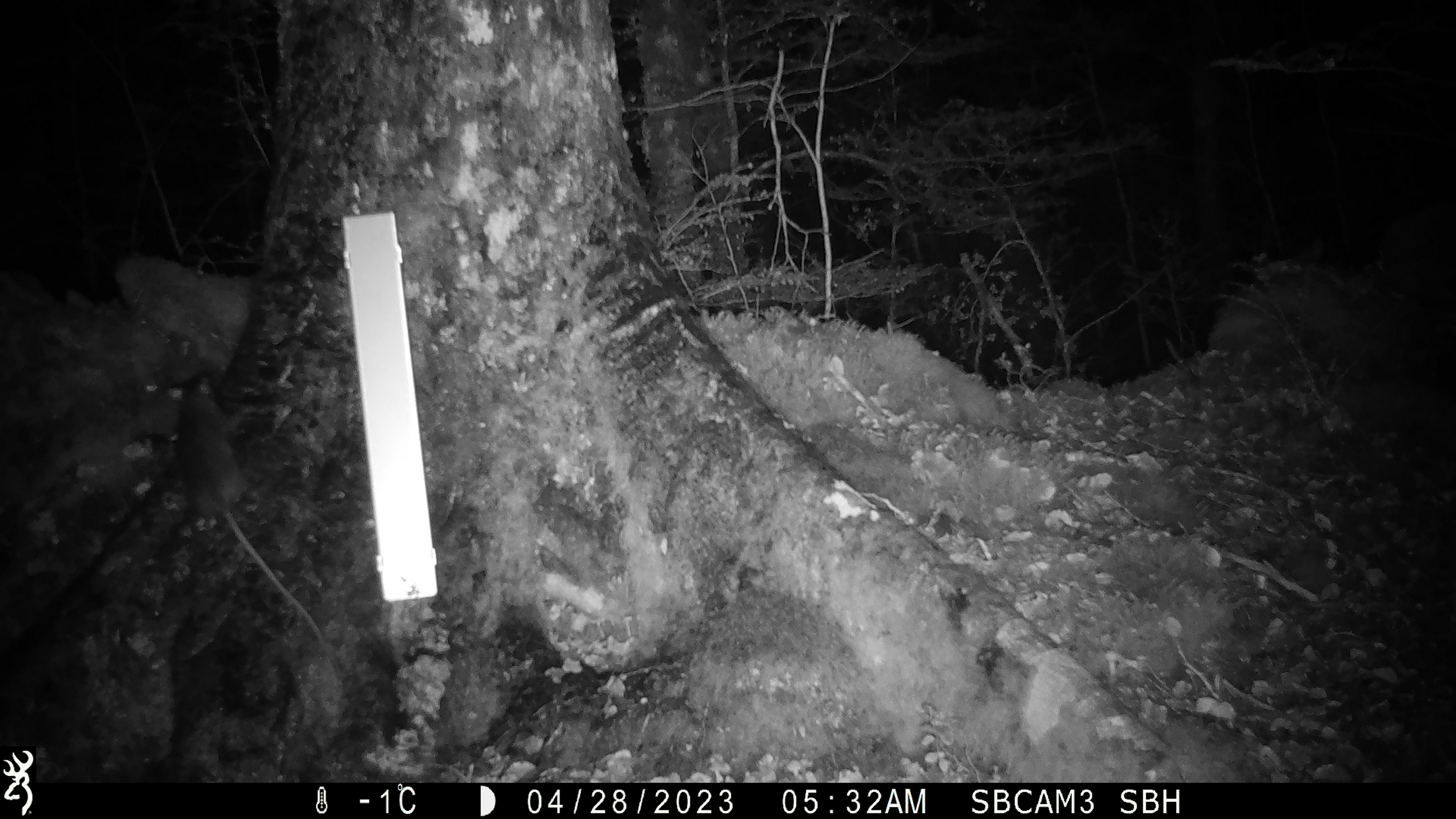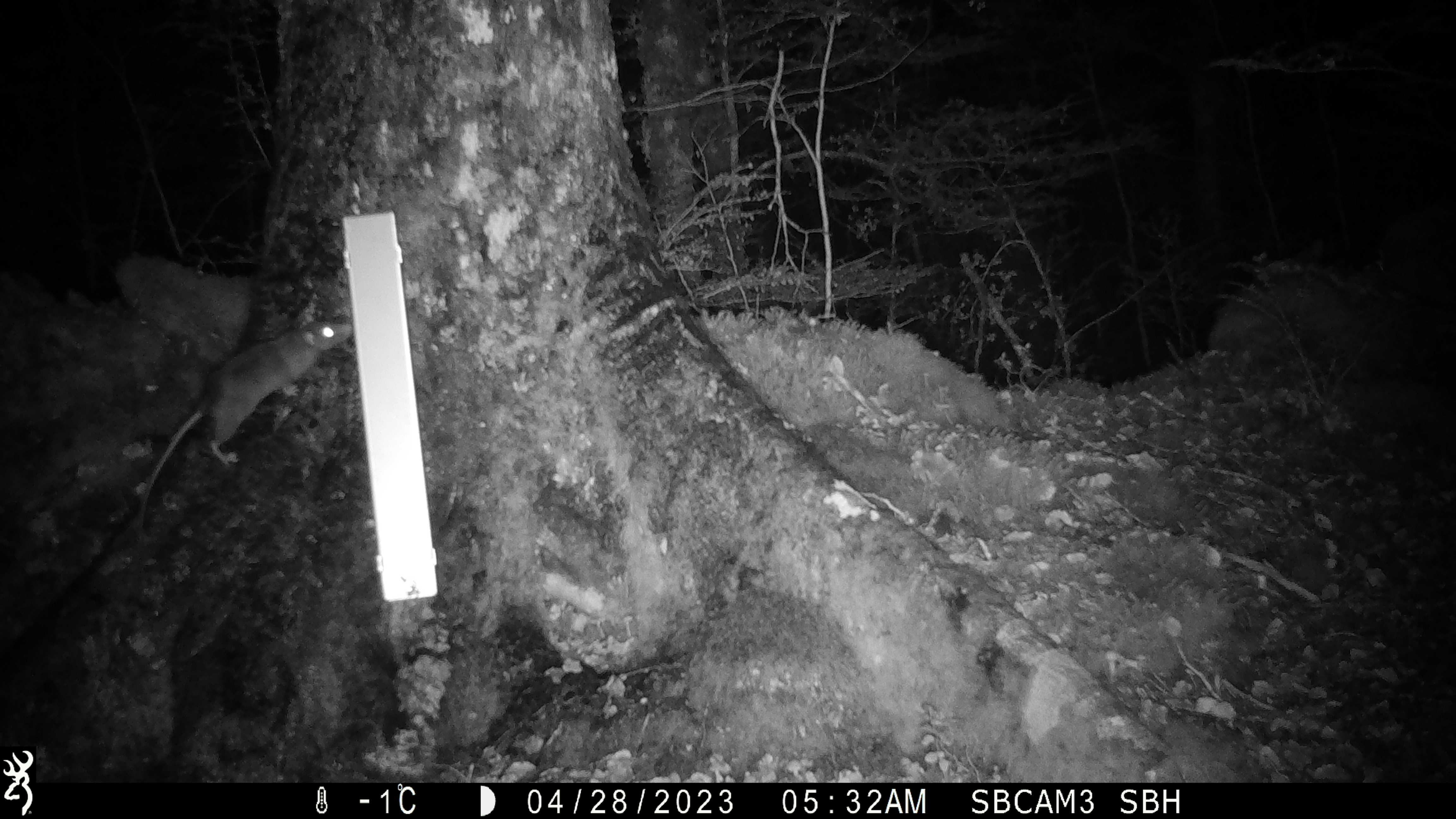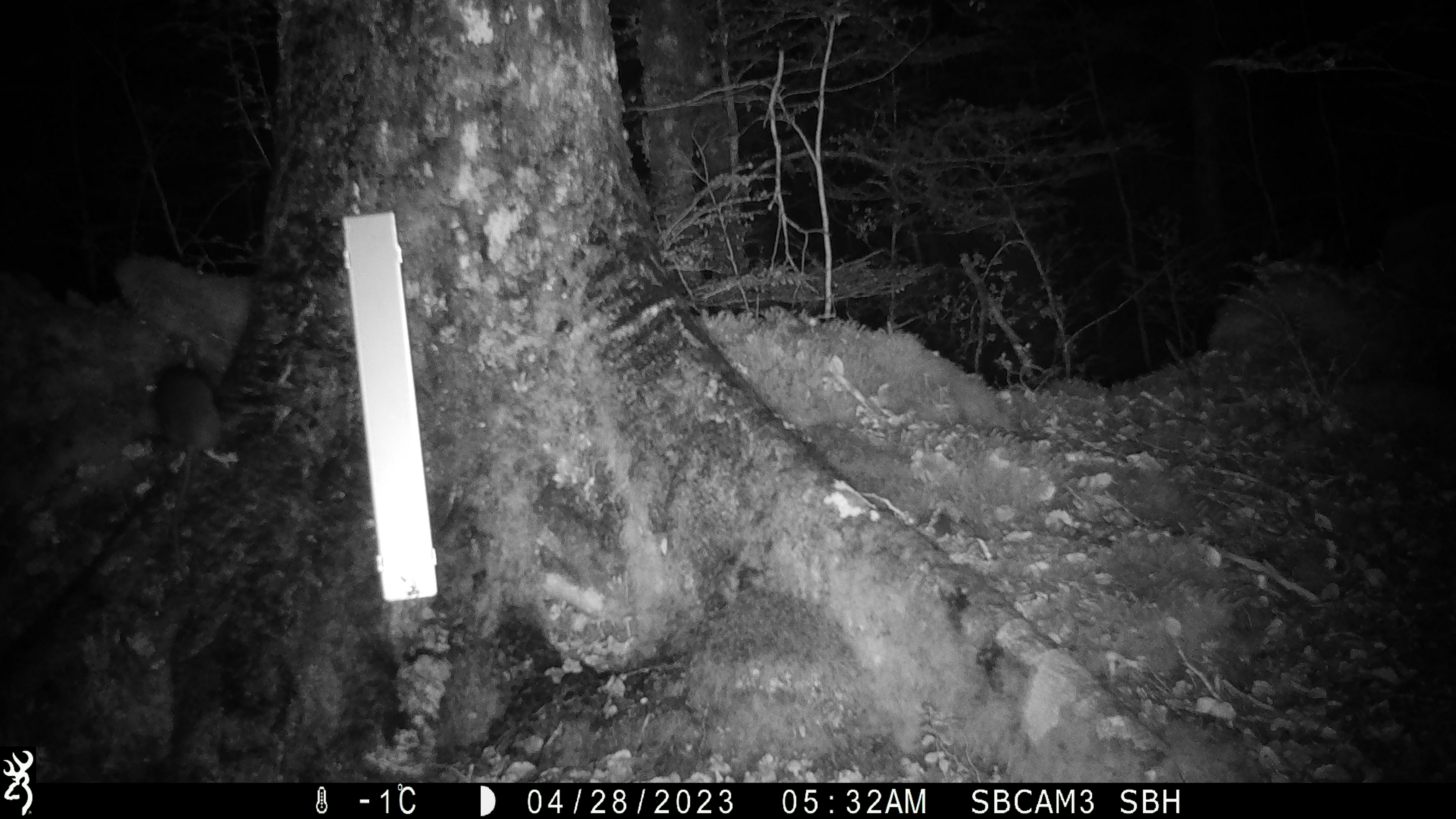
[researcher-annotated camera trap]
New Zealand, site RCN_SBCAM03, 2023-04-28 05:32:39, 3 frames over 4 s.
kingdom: Animalia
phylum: Chordata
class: Mammalia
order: Rodentia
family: Muridae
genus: Rattus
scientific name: Rattus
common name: rat